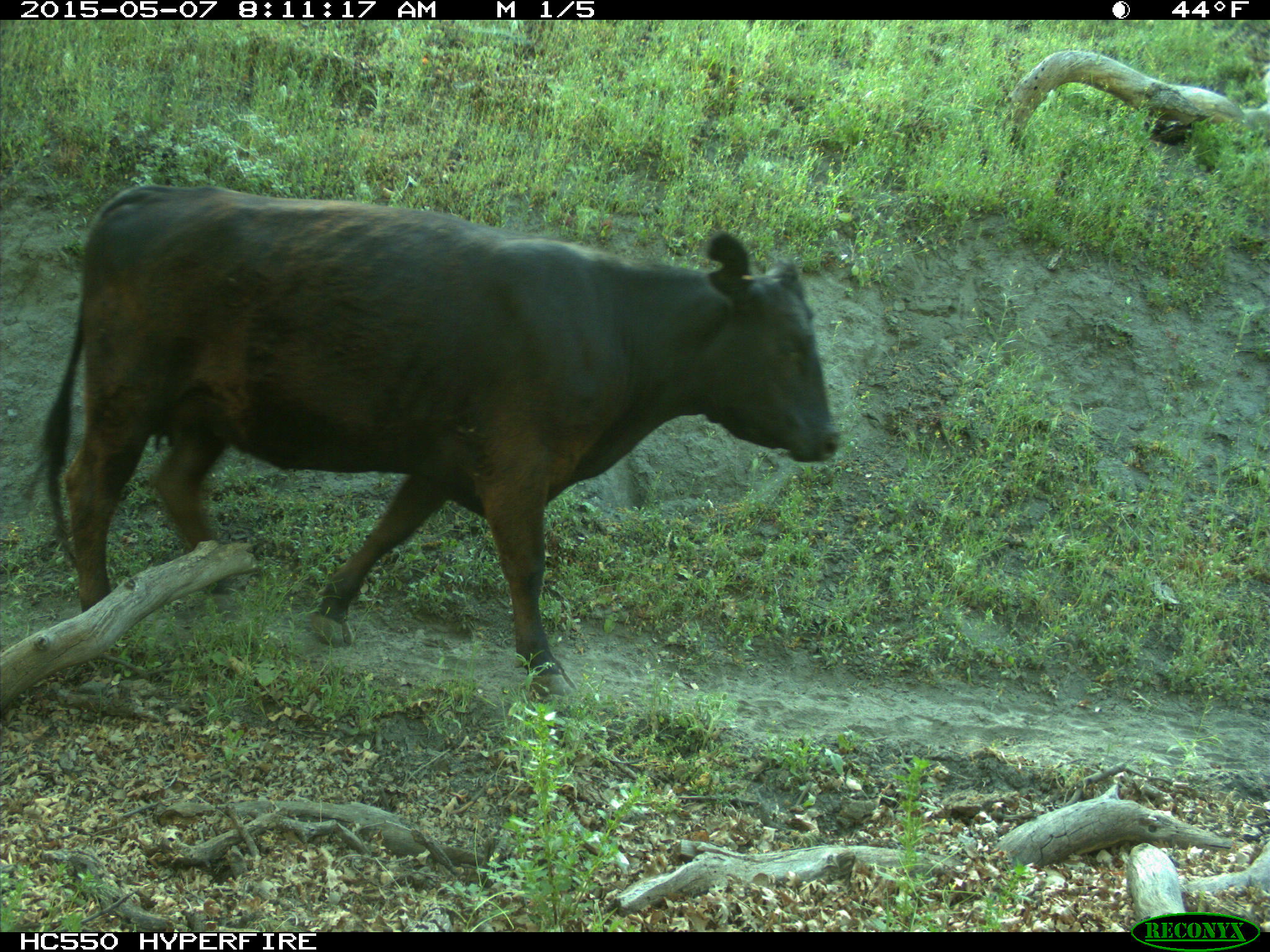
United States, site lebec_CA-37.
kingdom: Animalia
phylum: Chordata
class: Mammalia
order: Artiodactyla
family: Bovidae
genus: Bos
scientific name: Bos taurus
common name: domestic cow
Bos taurus (domestic cow).